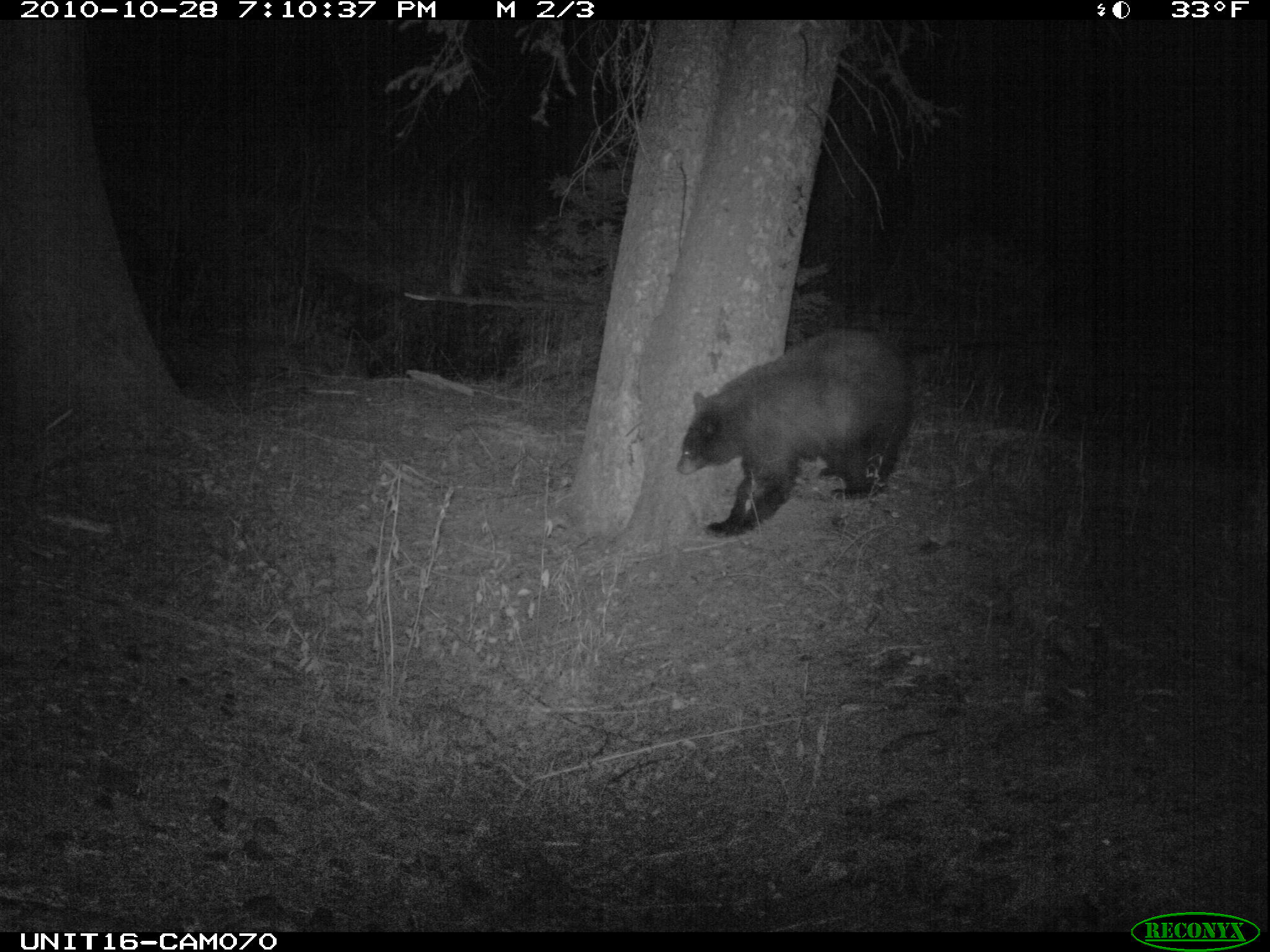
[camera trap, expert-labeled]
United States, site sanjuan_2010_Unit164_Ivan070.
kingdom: Animalia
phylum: Chordata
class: Mammalia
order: Carnivora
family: Ursidae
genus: Ursus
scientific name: Ursus americanus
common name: american black bear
Ursus americanus (american black bear).